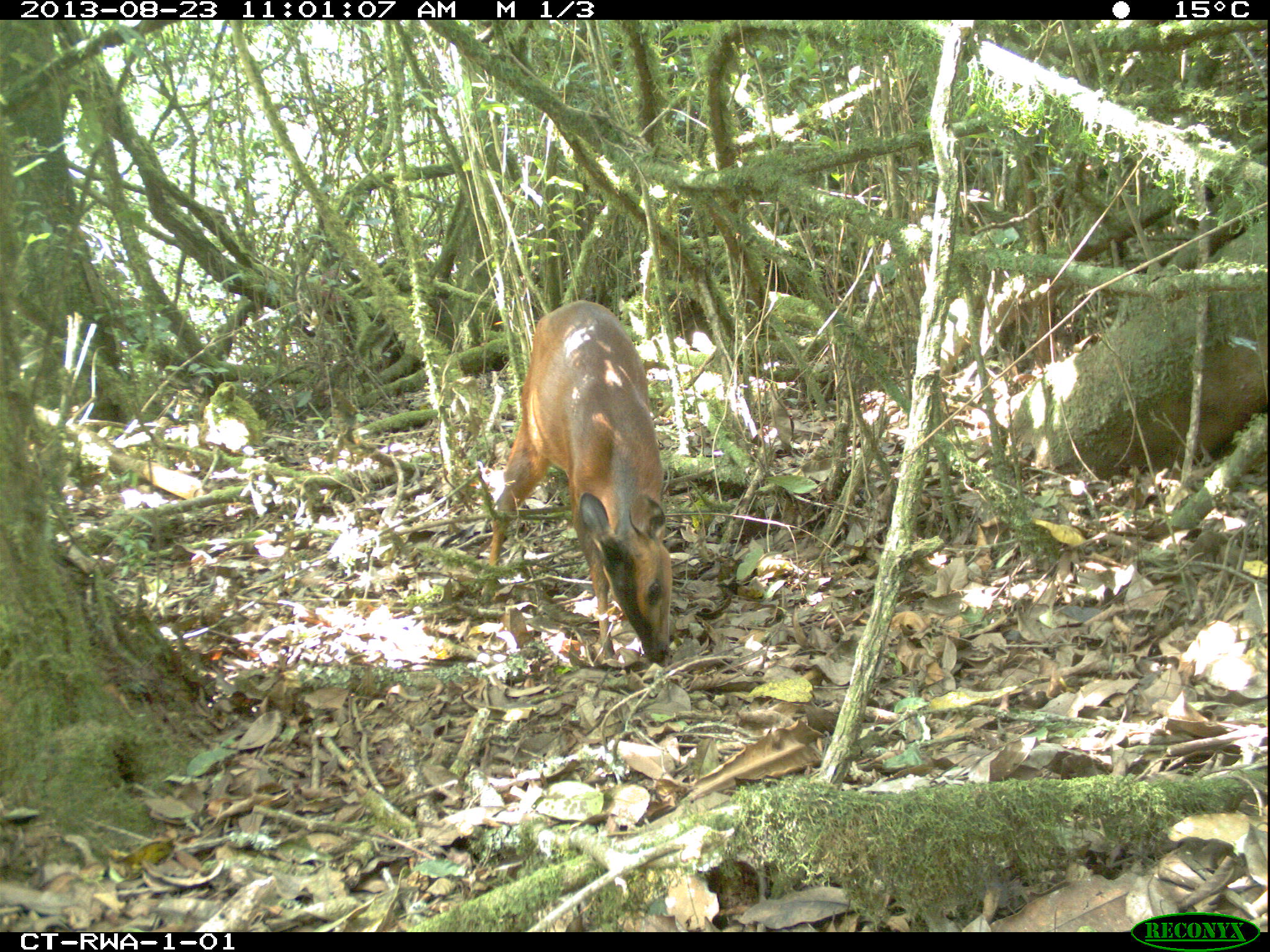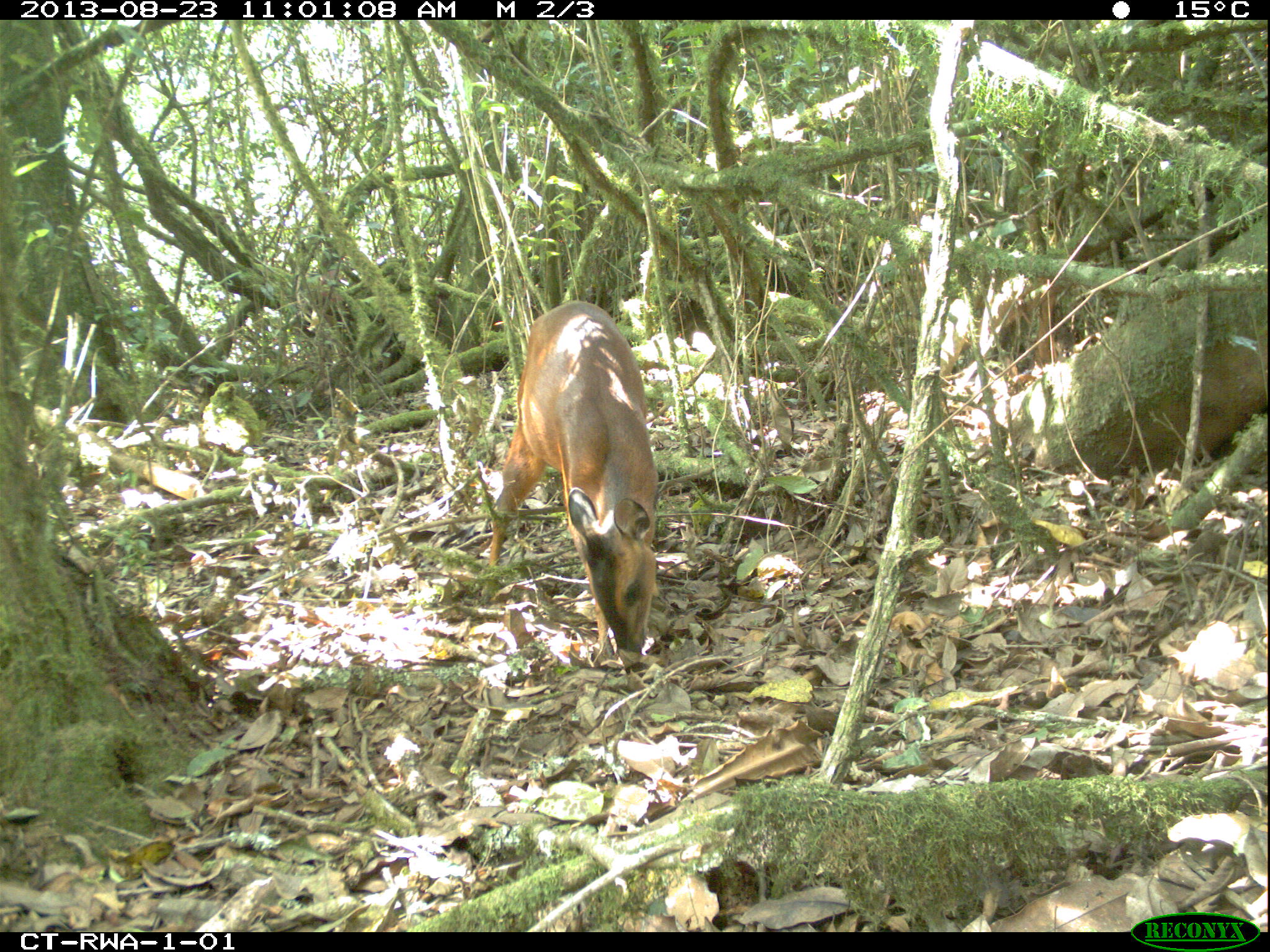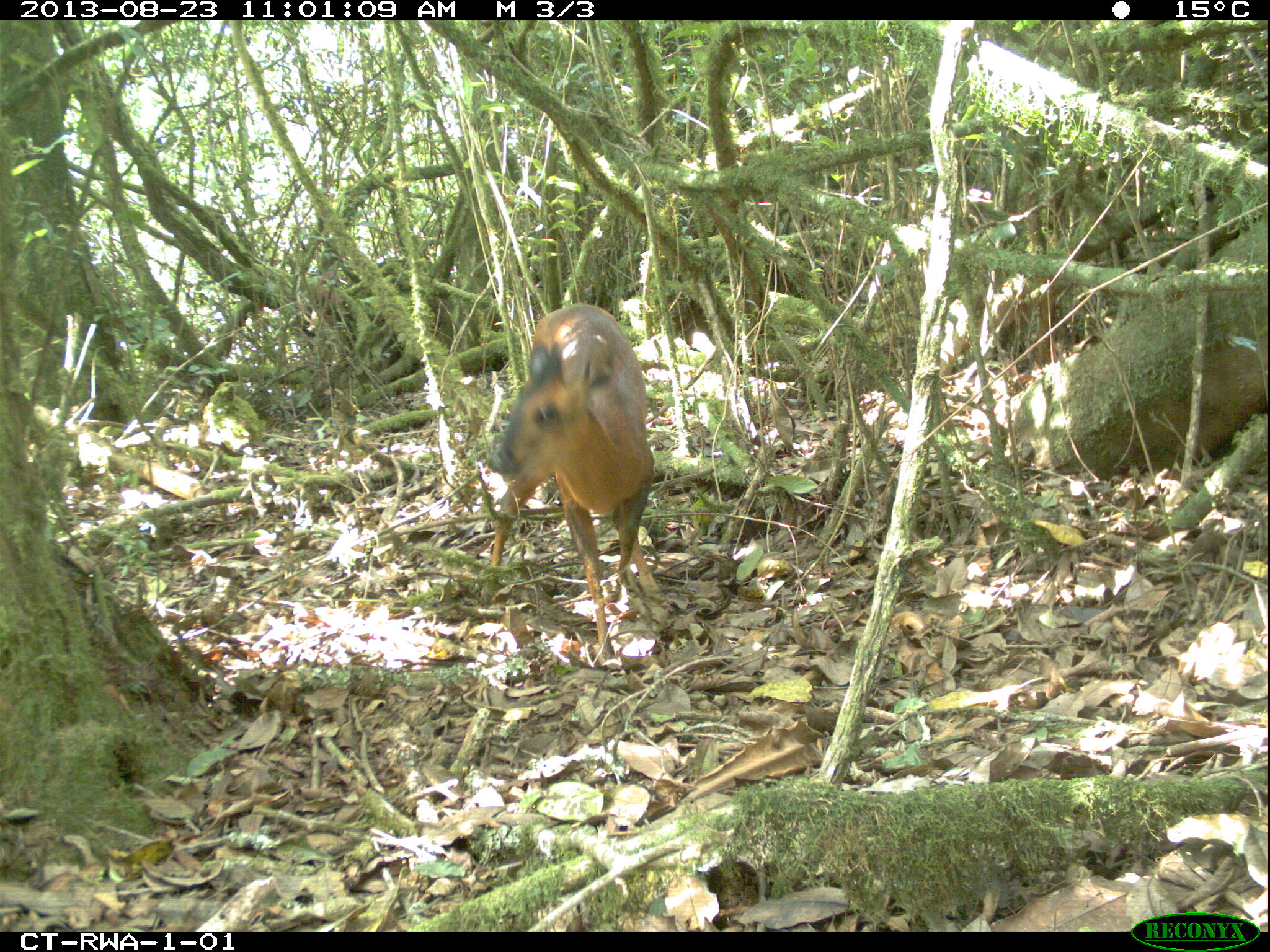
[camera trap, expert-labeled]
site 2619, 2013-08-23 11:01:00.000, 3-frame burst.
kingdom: Animalia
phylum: Chordata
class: Mammalia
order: Artiodactyla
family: Bovidae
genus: Cephalophus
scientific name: Cephalophus nigrifrons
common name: black-fronted duiker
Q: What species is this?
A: Cephalophus nigrifrons (black-fronted duiker).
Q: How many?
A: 1.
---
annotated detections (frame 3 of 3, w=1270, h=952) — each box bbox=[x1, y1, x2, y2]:
cephalophus nigrifrons: bbox=[481, 300, 657, 663]